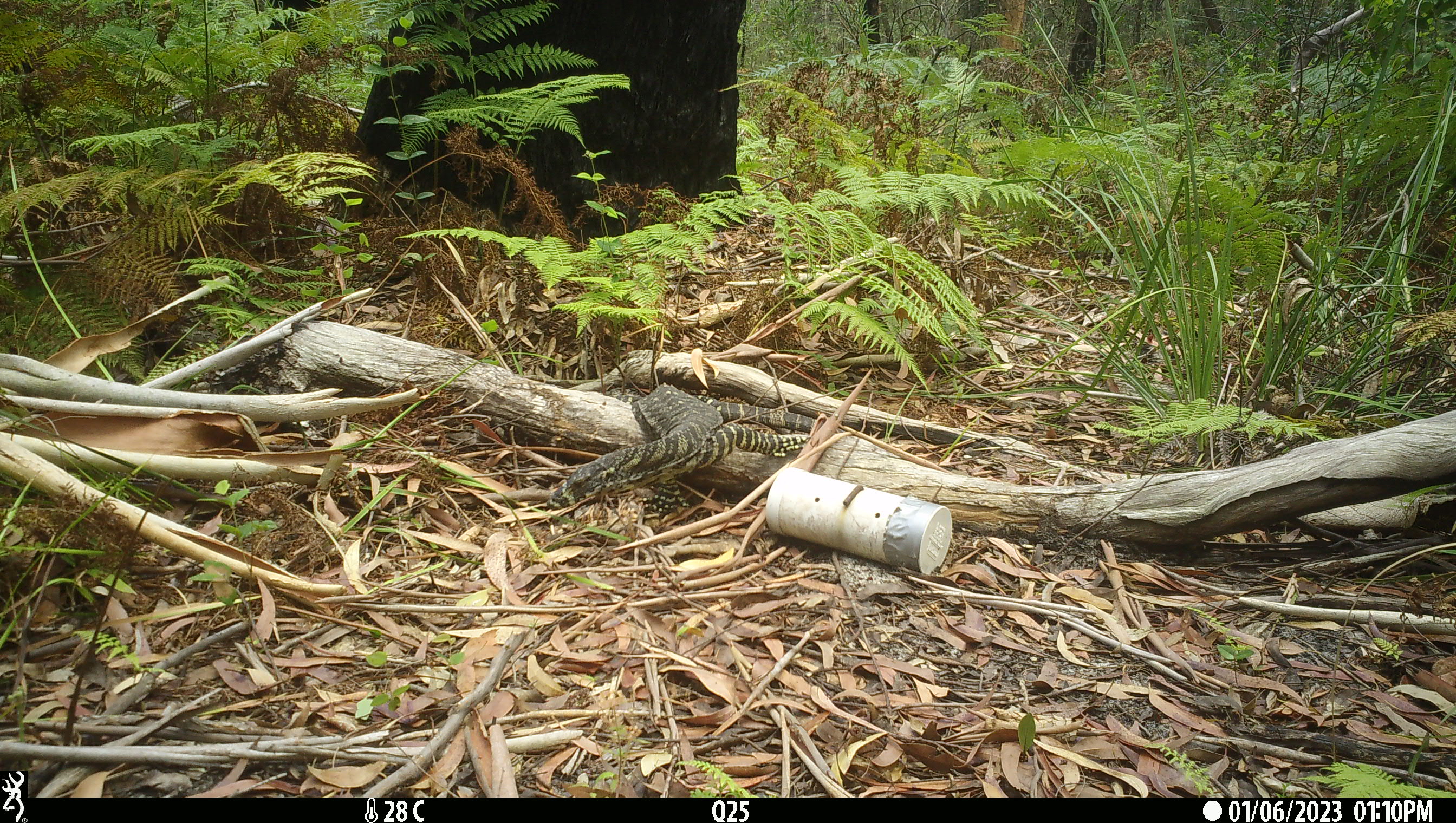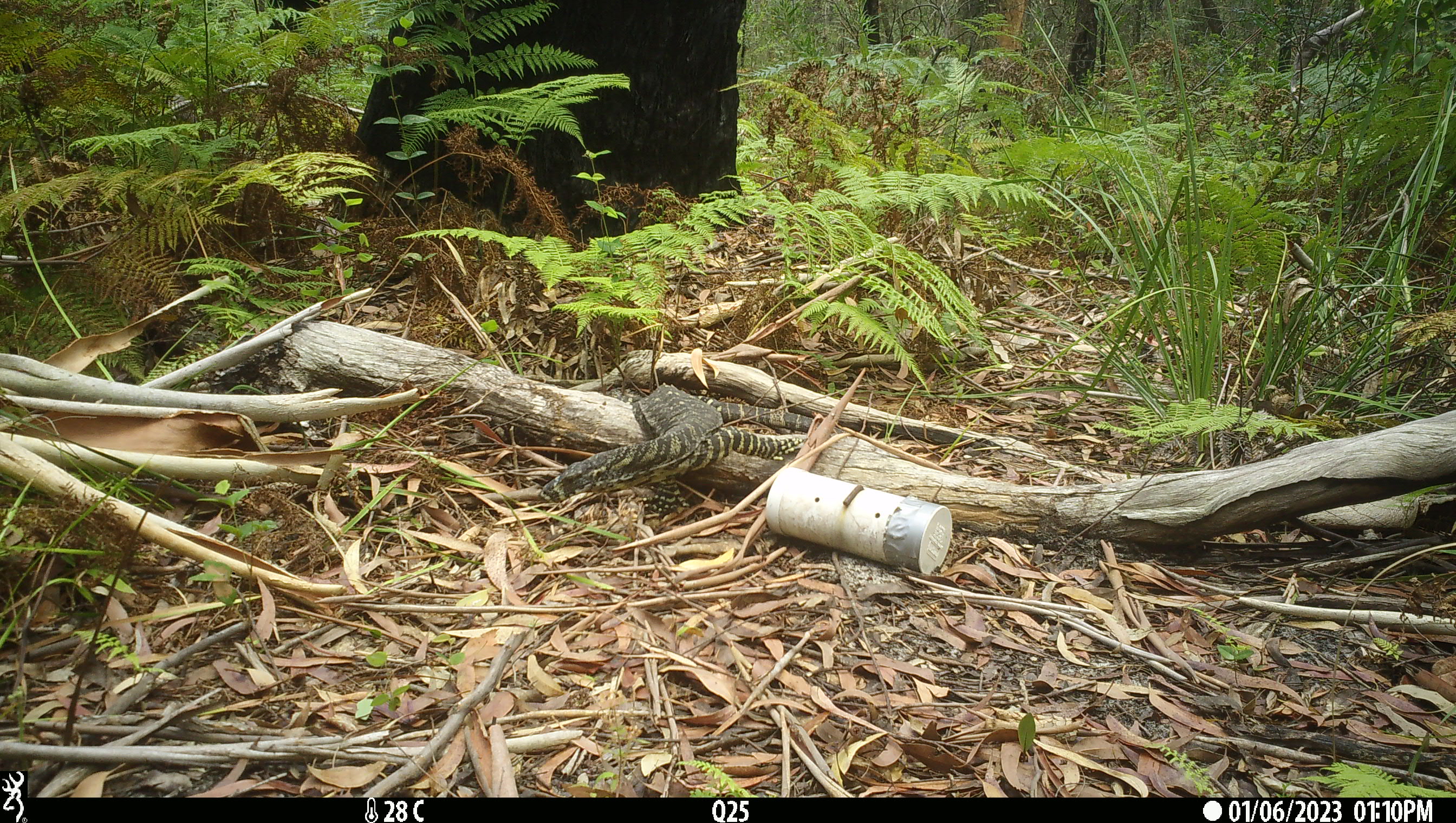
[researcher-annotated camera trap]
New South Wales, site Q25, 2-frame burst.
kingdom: Animalia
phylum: Chordata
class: Reptilia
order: Squamata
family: Varanidae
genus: Varanus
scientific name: Varanus varius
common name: lace monitor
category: goanna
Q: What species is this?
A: Goanna (lace monitor) (Varanus varius).